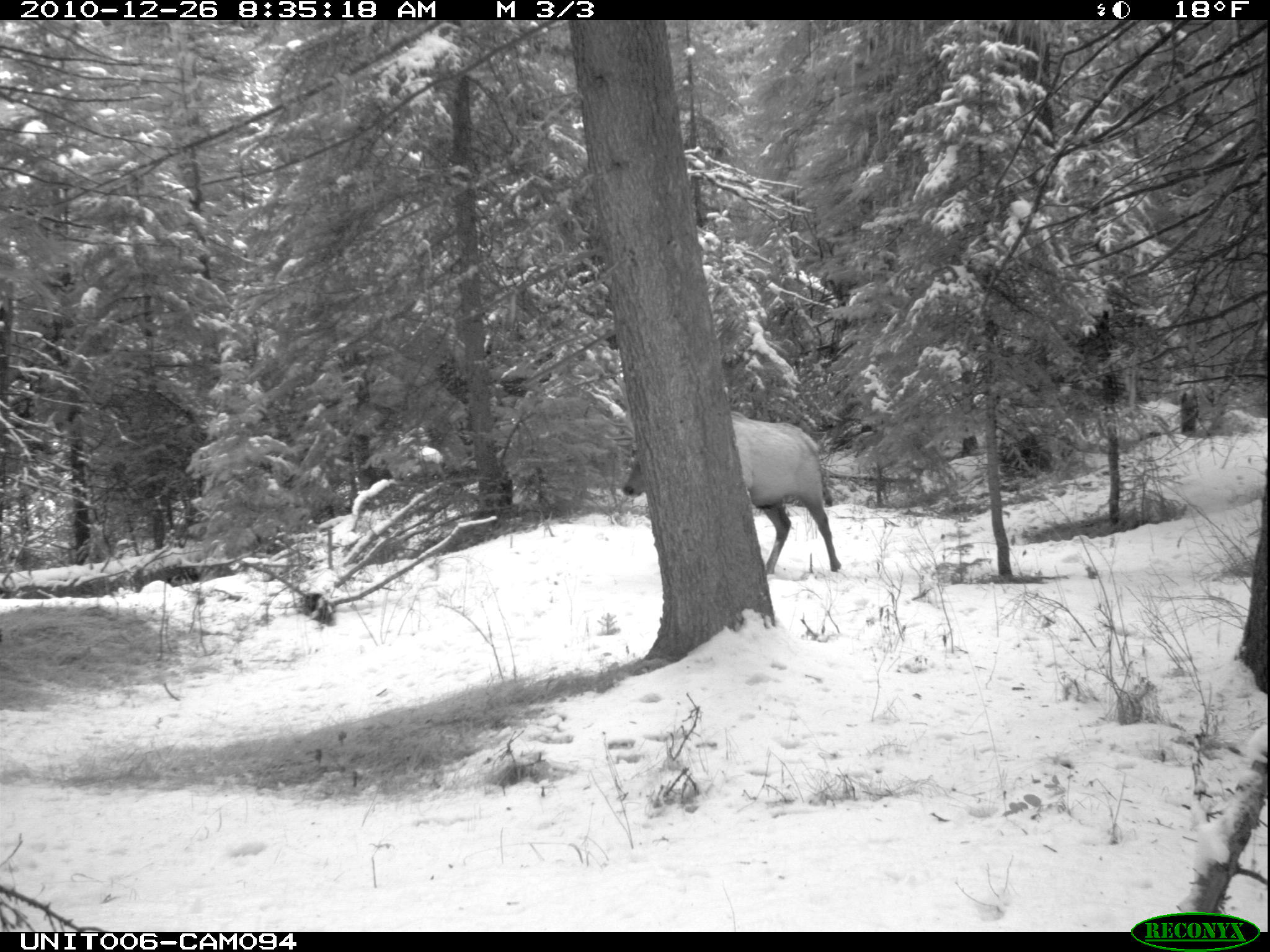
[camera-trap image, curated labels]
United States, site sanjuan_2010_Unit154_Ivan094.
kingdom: Animalia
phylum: Chordata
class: Mammalia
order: Artiodactyla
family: Cervidae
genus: Cervus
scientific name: Cervus elaphus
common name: red deer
Cervus elaphus (red deer).